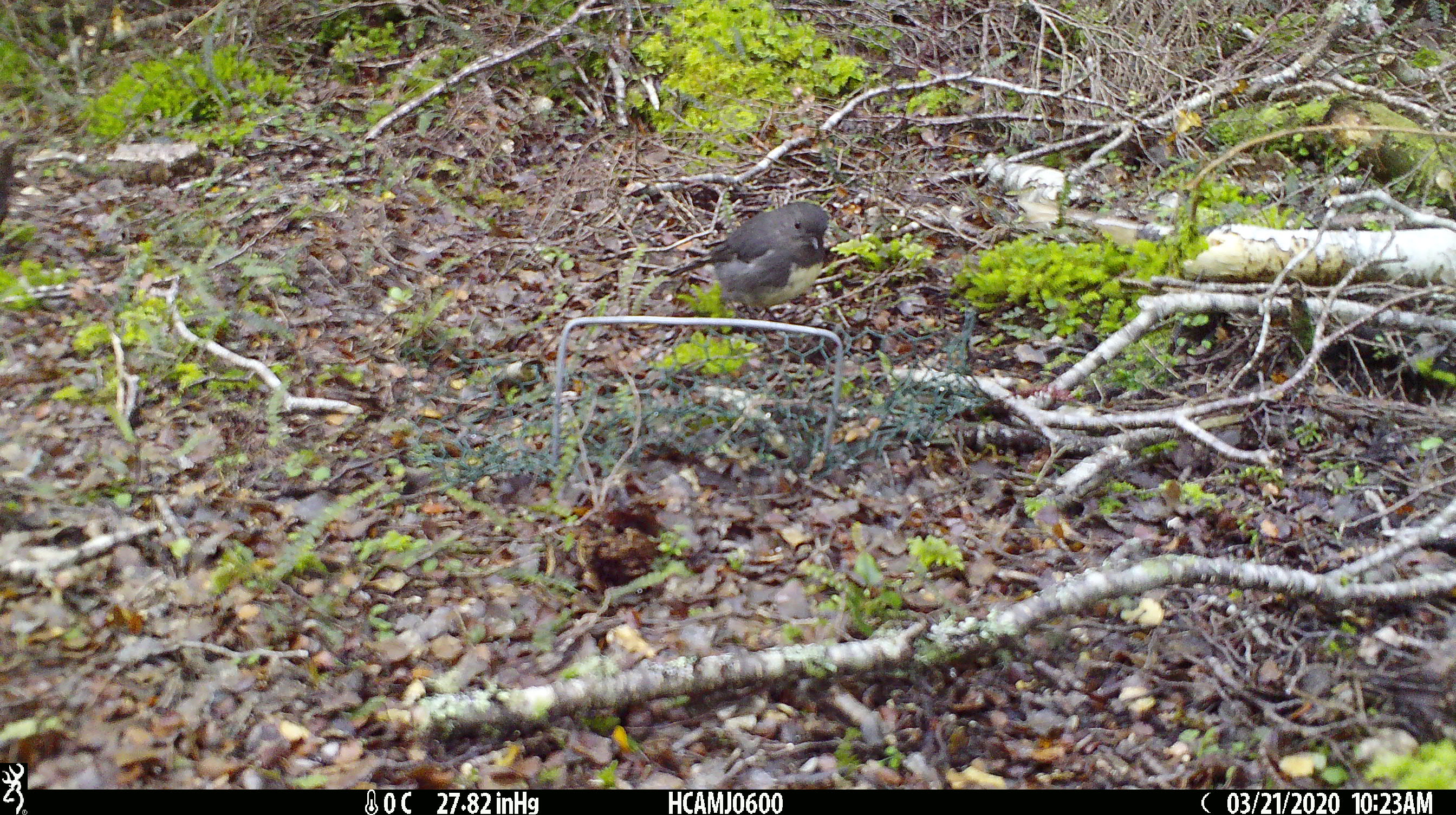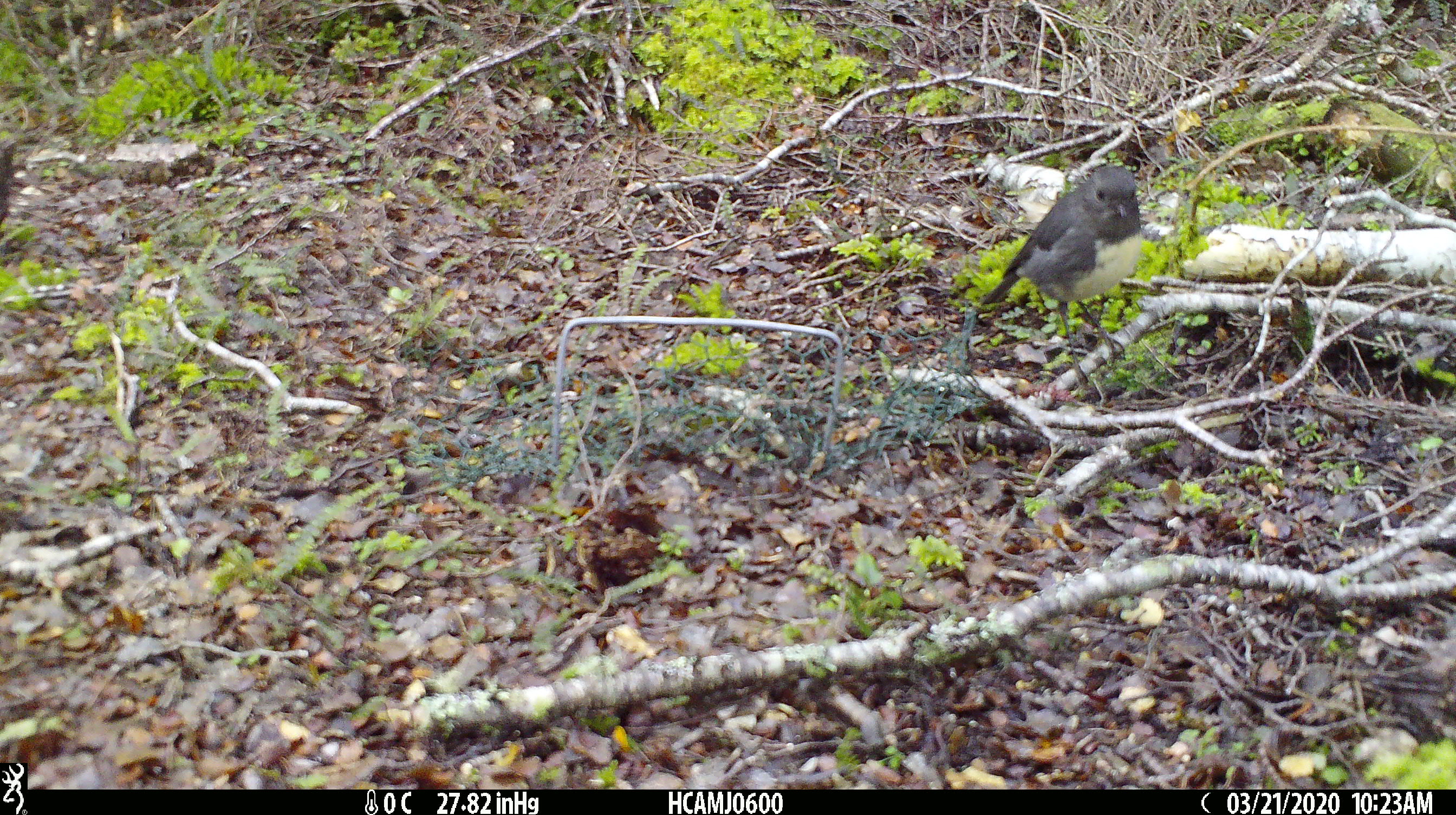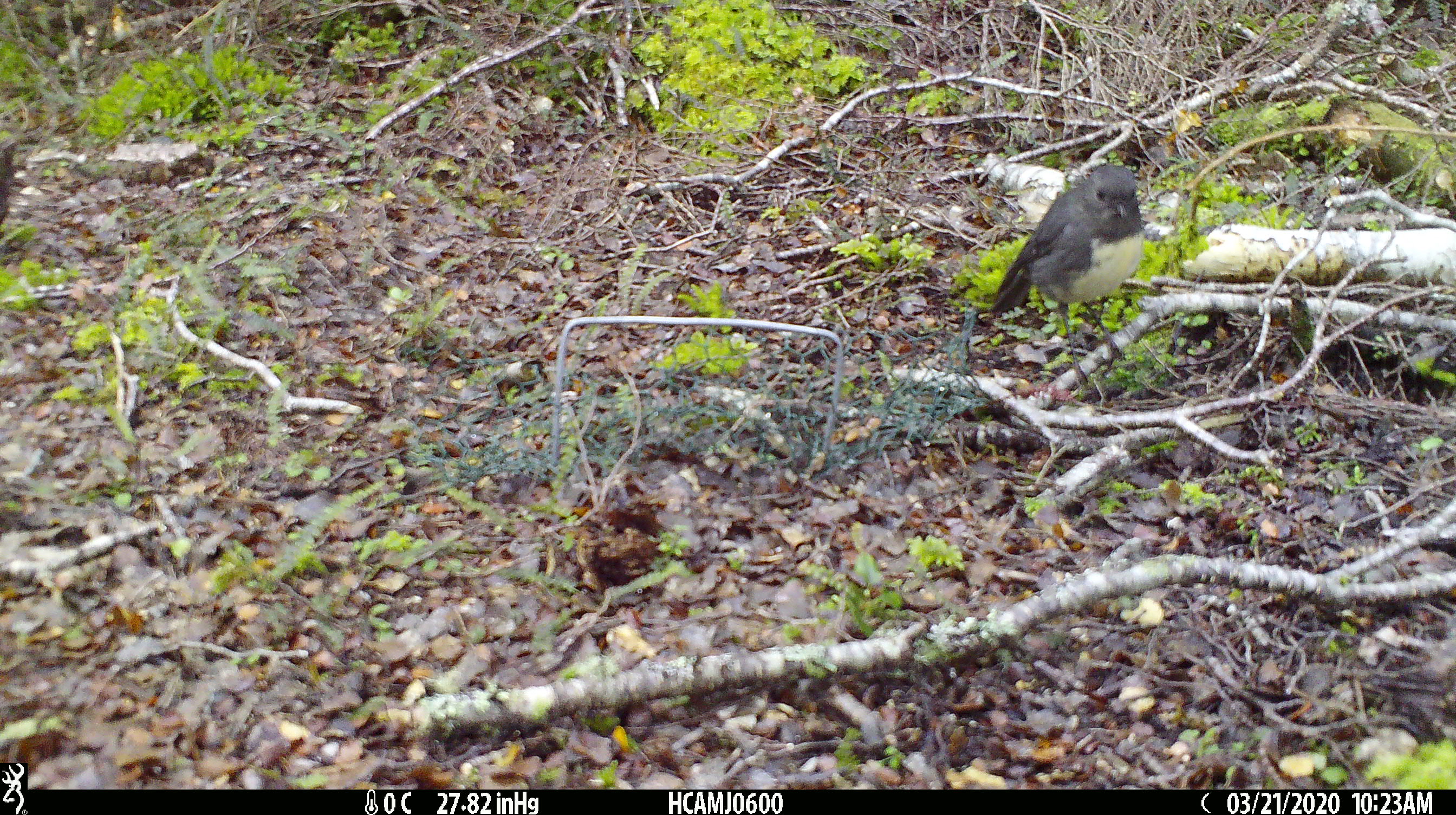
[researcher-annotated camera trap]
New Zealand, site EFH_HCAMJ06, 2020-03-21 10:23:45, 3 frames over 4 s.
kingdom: Animalia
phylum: Chordata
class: Aves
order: Passeriformes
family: Petroicidae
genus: Petroica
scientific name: Petroica australis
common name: new zealand robin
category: robin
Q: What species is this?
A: Robin (new zealand robin) (Petroica australis).